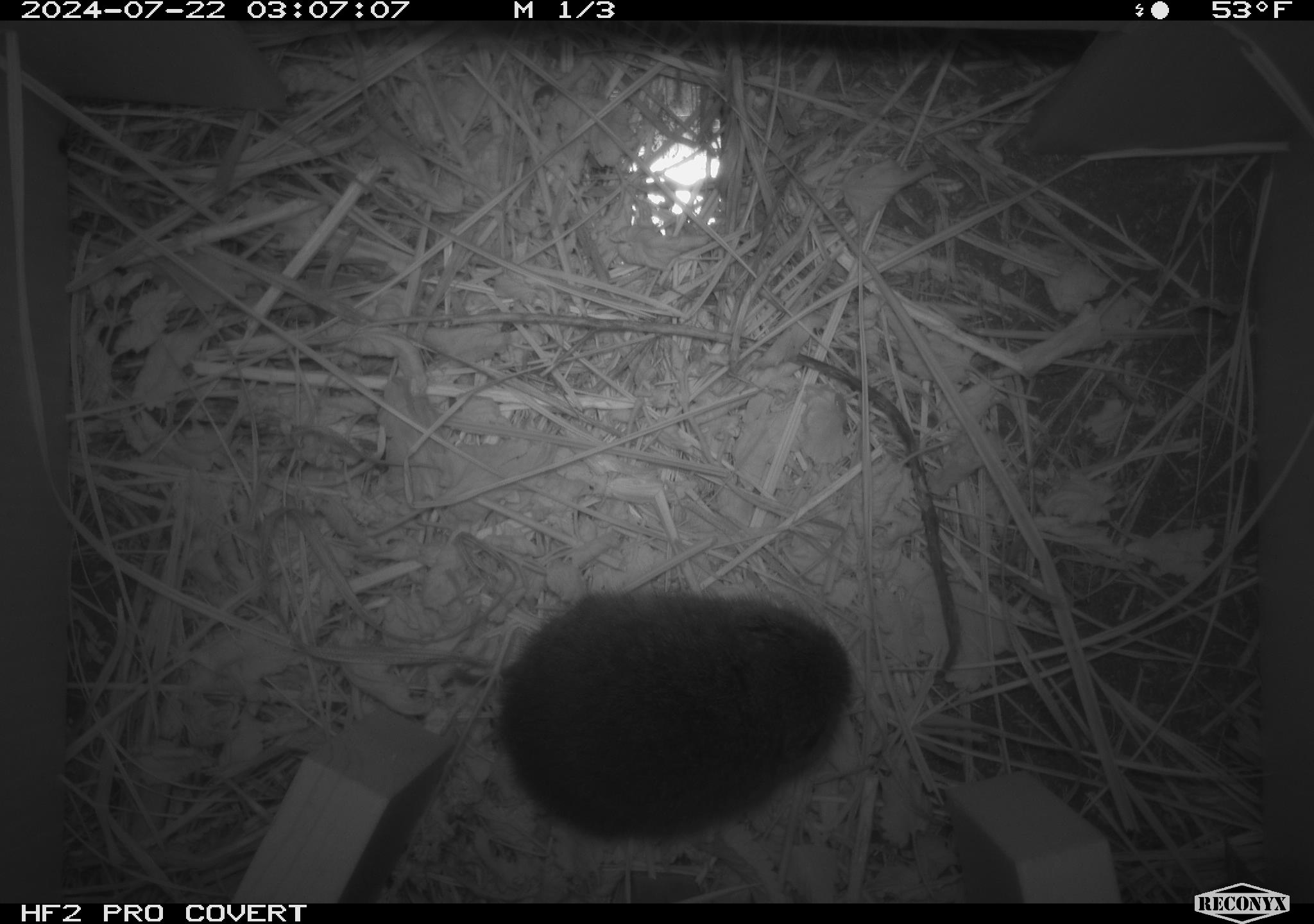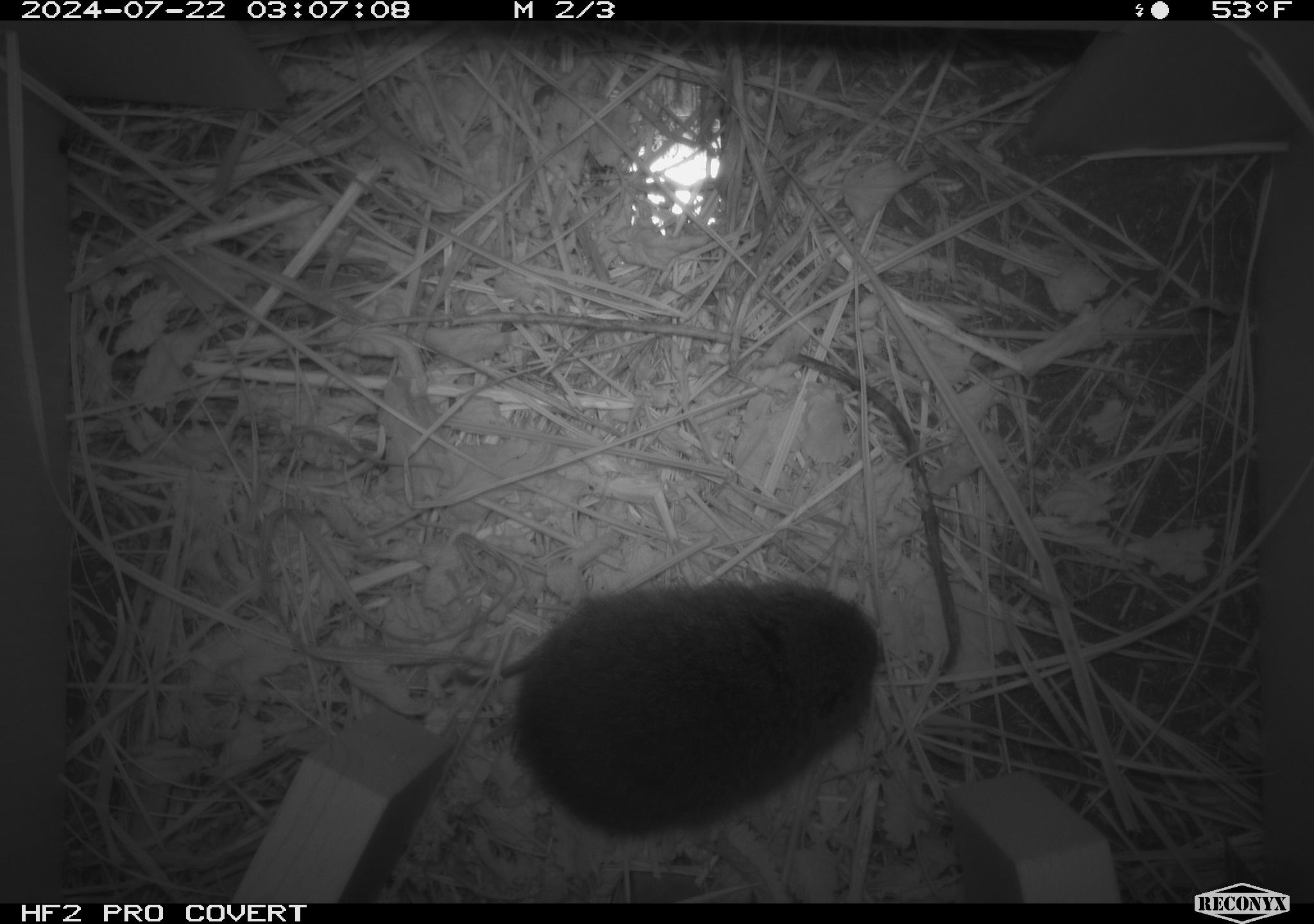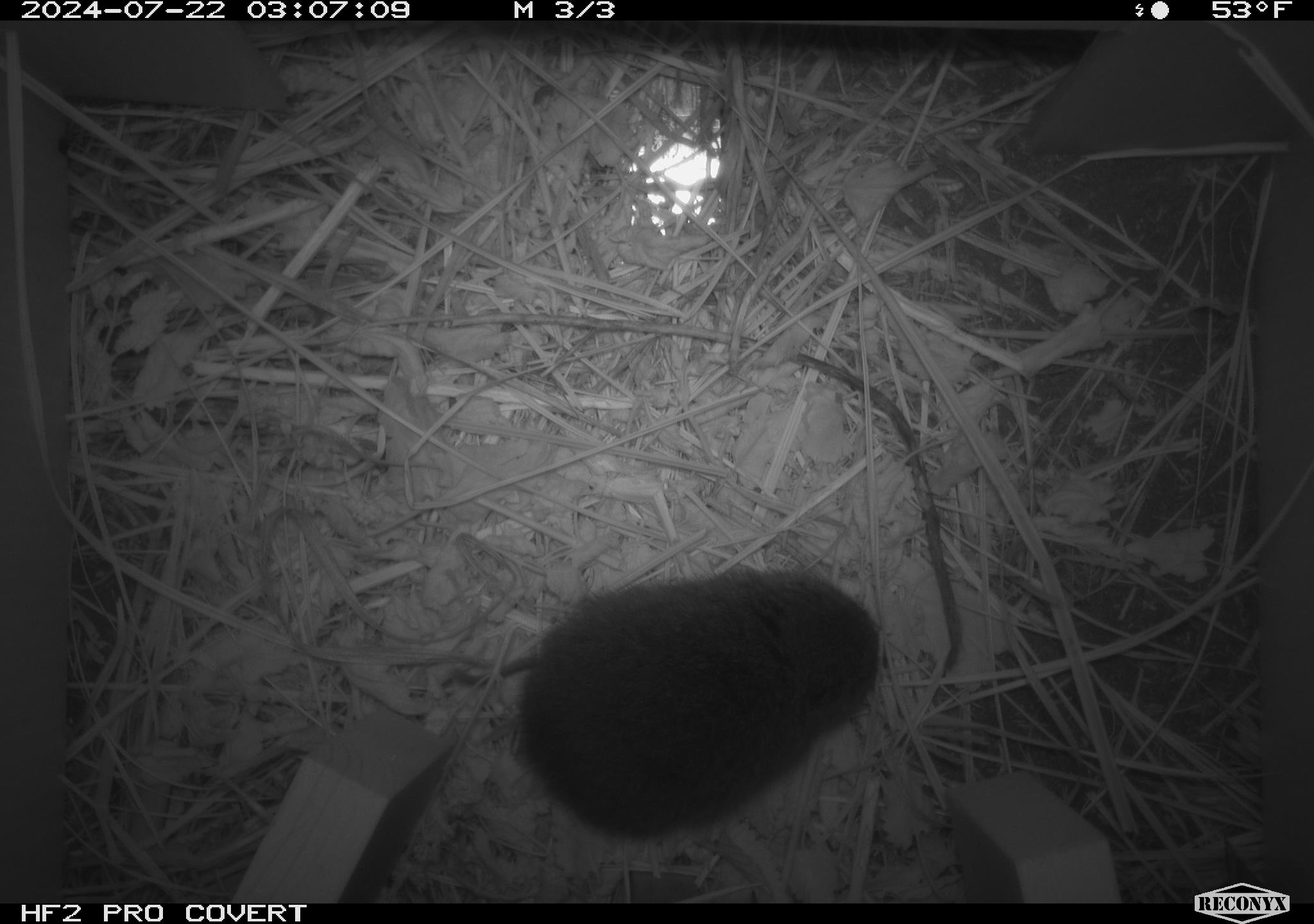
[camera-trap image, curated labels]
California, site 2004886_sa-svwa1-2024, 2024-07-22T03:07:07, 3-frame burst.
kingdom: Animalia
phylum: Chordata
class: Mammalia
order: Rodentia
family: Cricetidae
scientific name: Arvicolinae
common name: voles, lemmings, and muskrats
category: arvicolinae subfamily